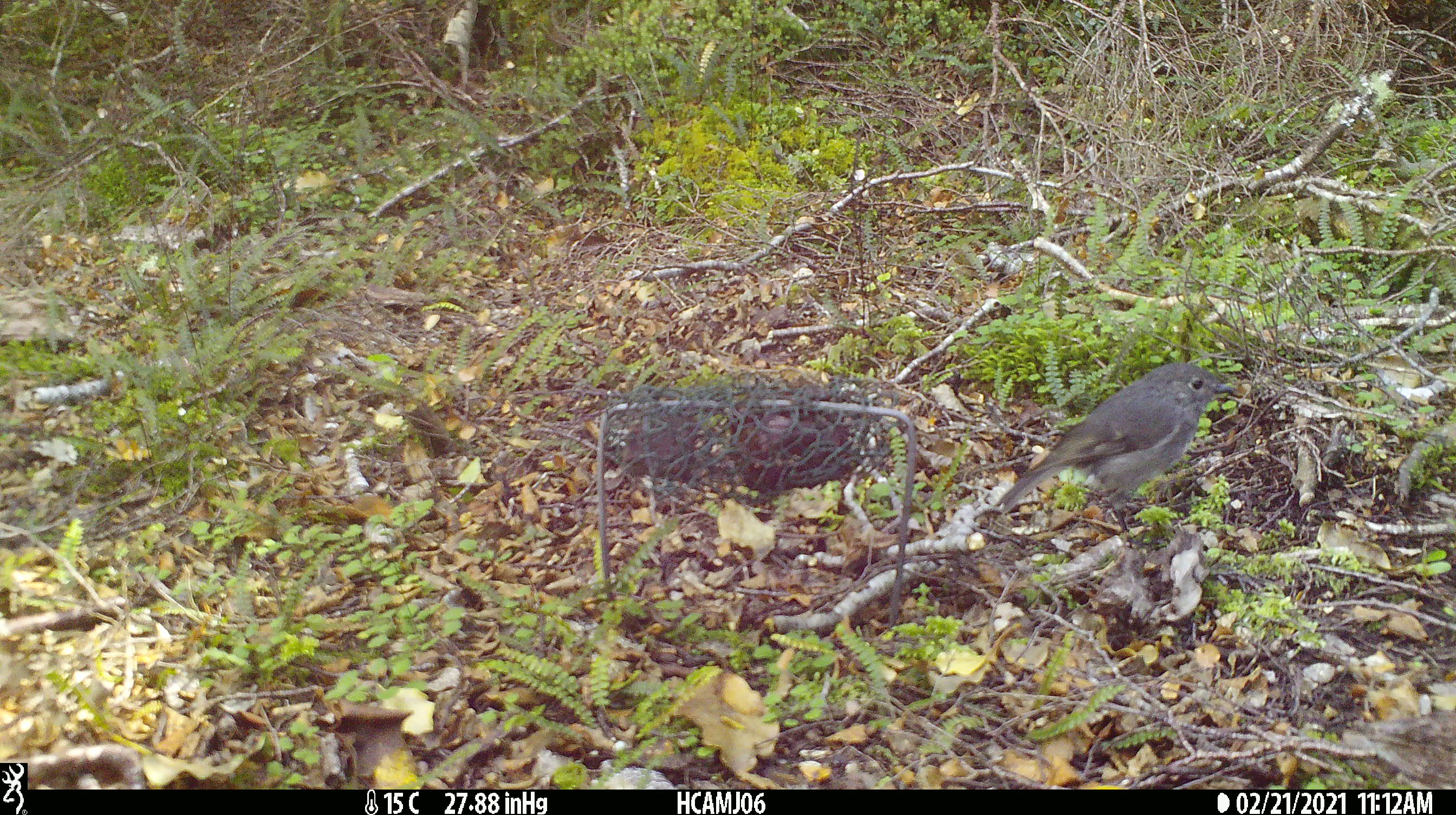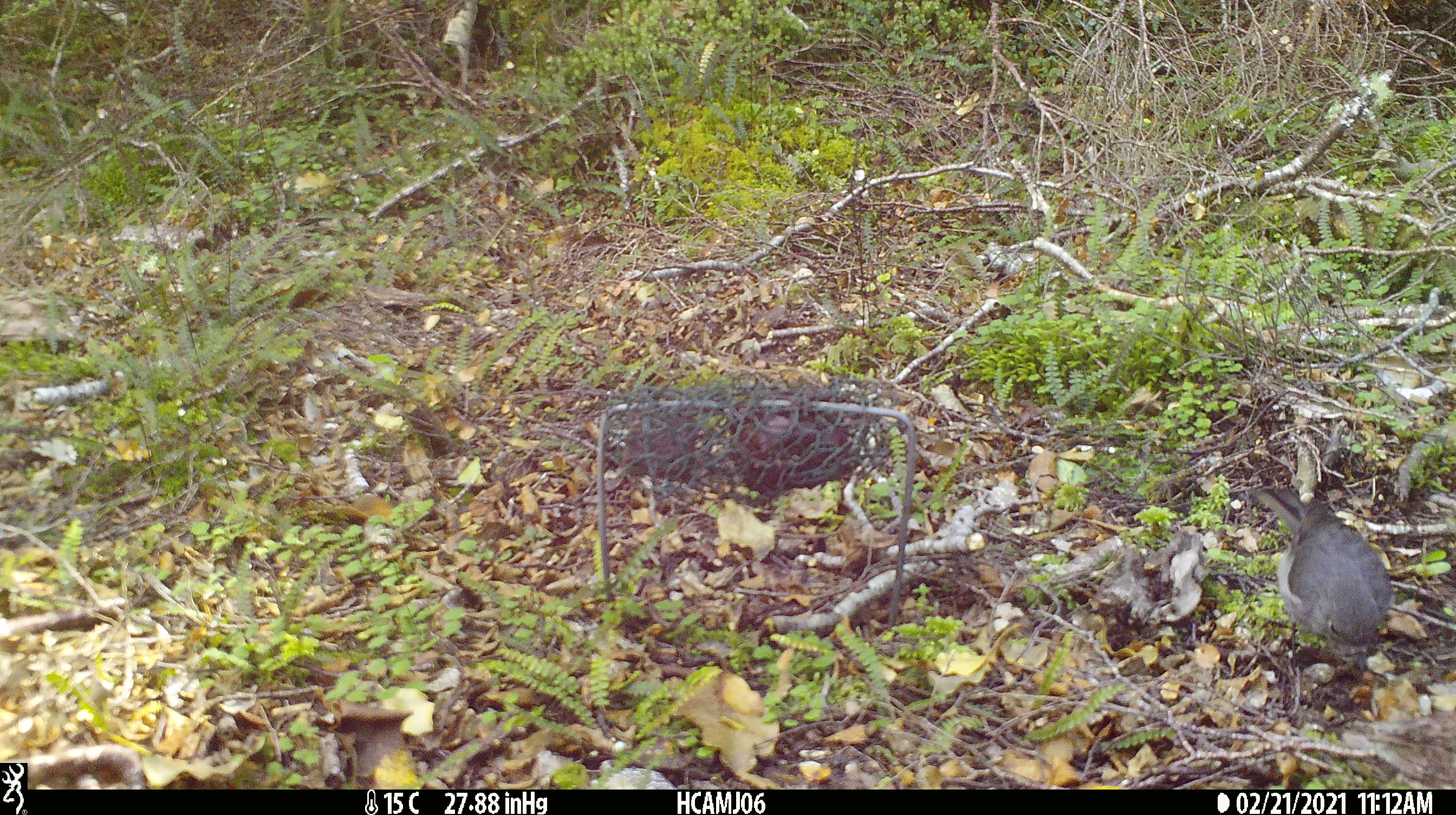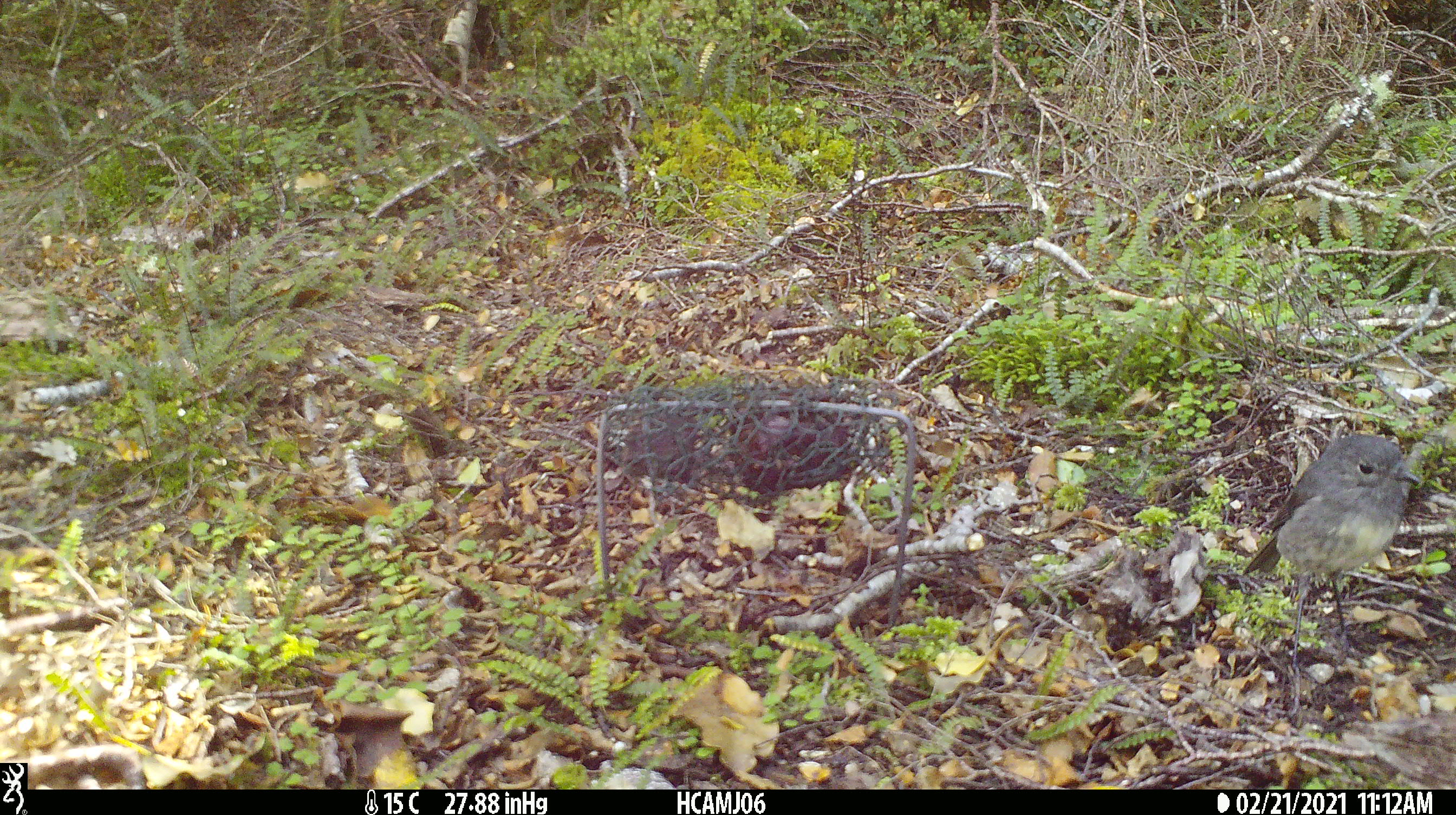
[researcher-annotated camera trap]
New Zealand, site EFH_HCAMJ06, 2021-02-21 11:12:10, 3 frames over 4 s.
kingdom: Animalia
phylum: Chordata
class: Aves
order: Passeriformes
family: Petroicidae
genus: Petroica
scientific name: Petroica australis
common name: new zealand robin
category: robin